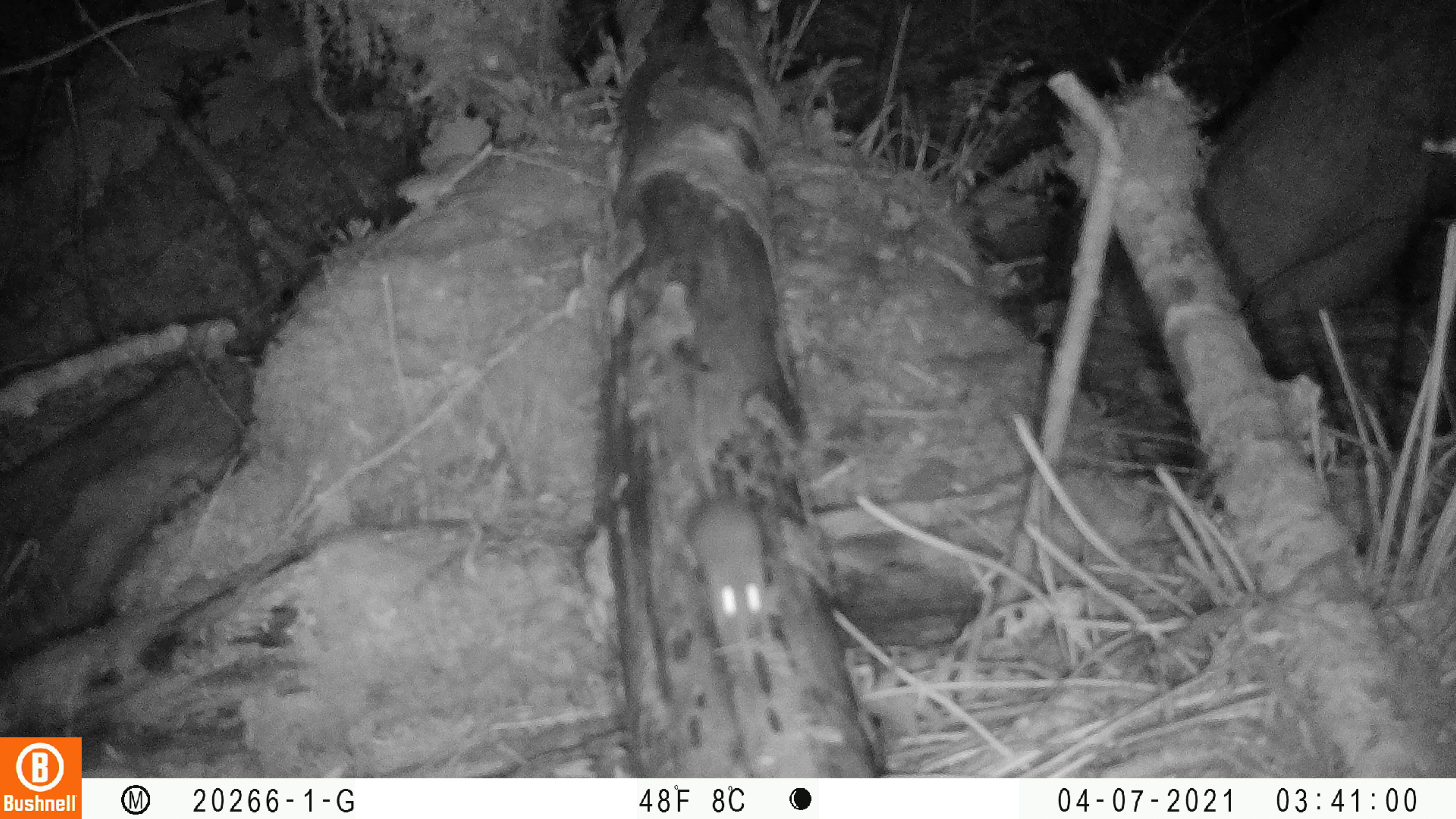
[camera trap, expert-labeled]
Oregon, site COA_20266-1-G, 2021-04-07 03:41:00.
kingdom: Animalia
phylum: Chordata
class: Mammalia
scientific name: Mammalia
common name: small mammal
Small mammal (Mammalia).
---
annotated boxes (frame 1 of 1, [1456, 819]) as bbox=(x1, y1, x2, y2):
small mammal: bbox=(617, 358, 824, 682)